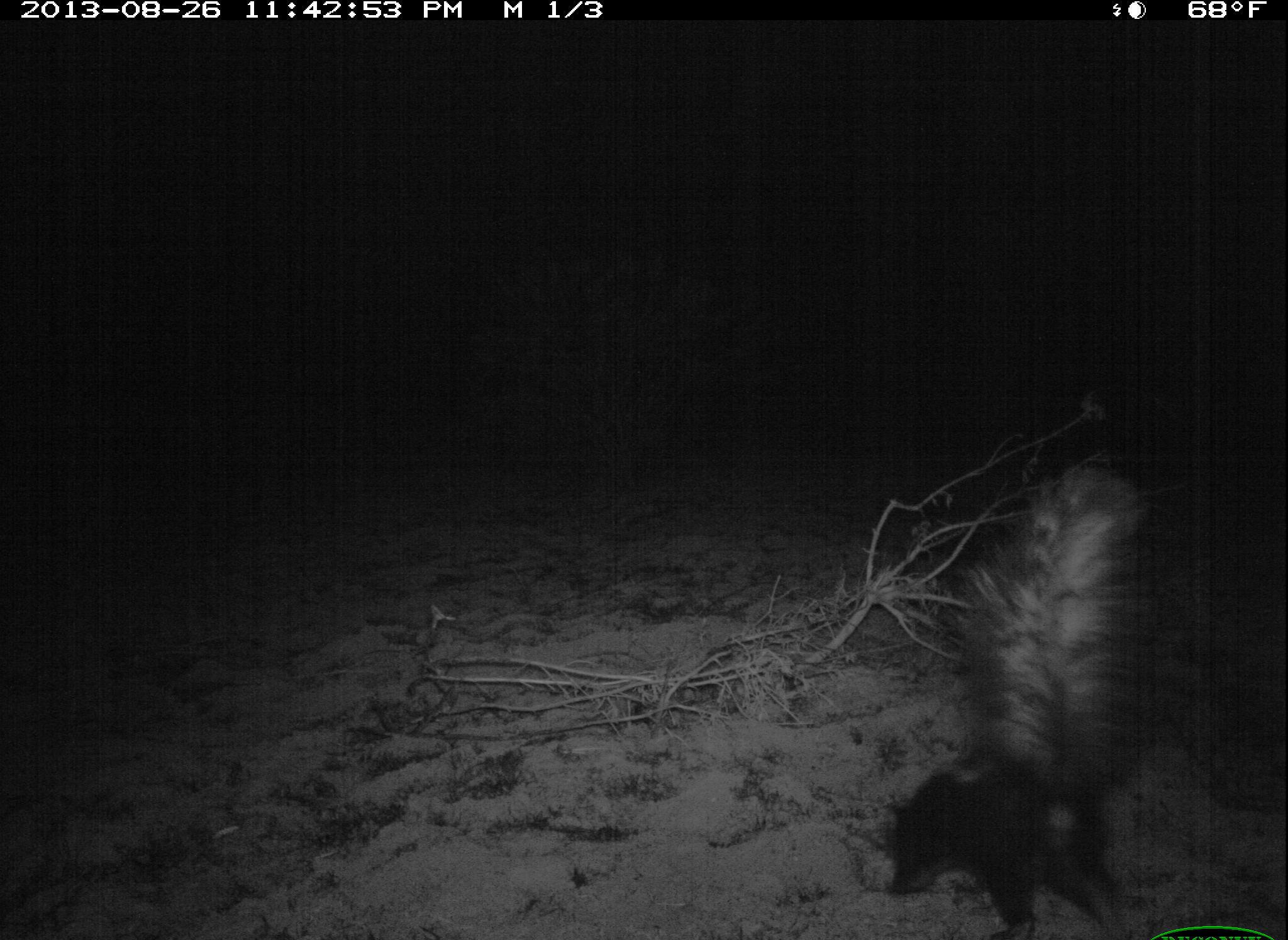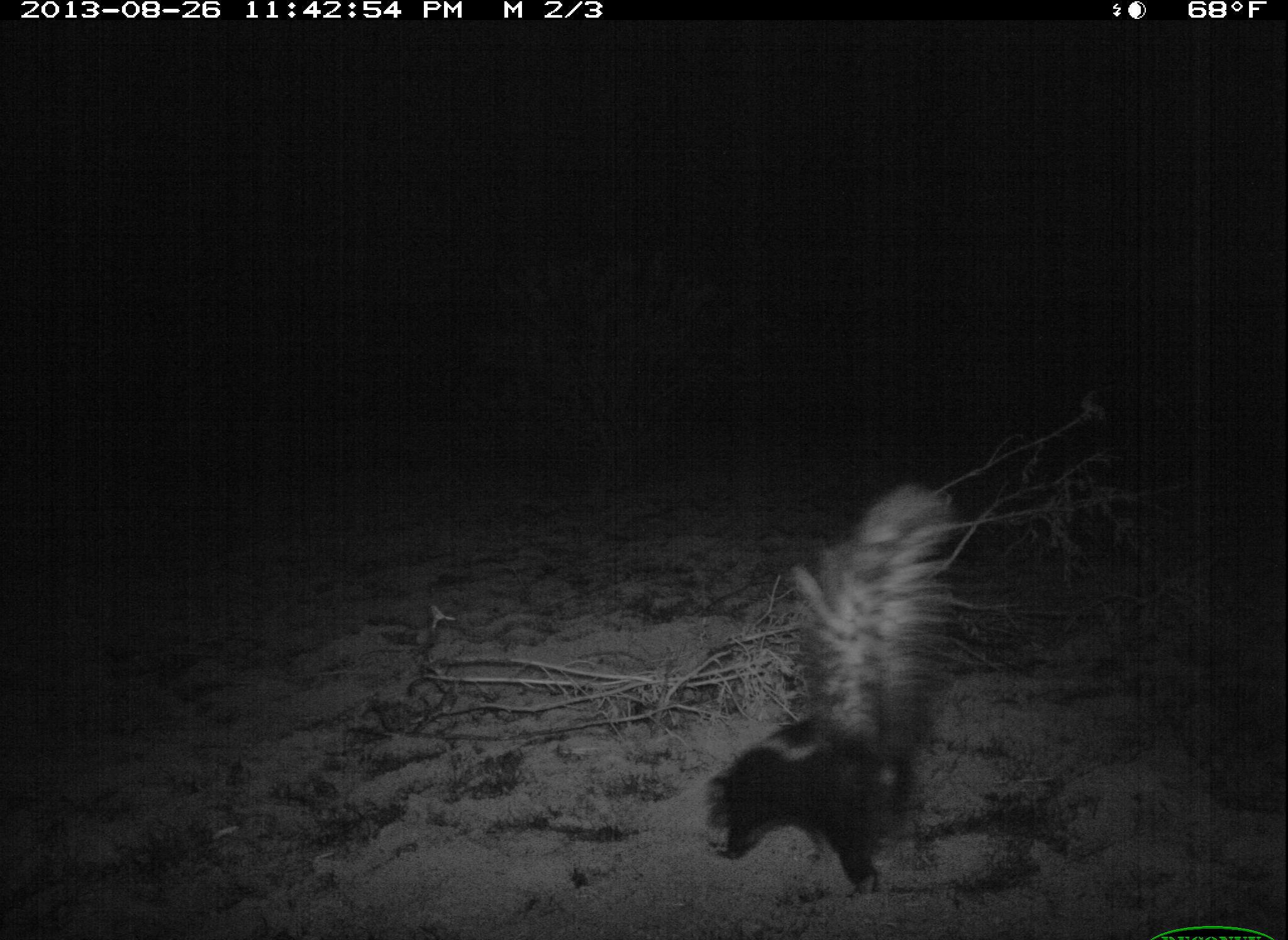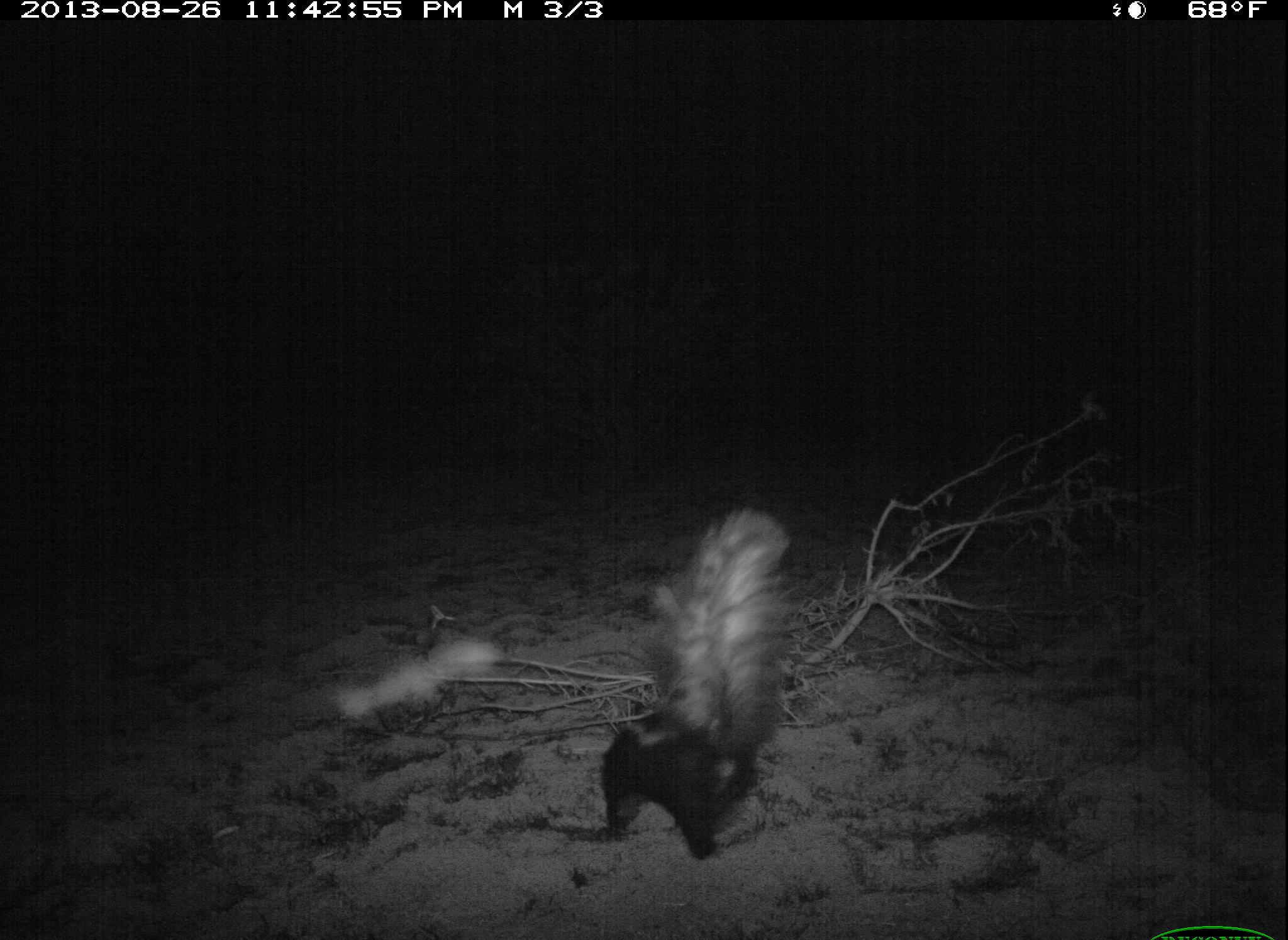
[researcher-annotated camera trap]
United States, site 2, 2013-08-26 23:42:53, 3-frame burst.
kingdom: Animalia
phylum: Chordata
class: Mammalia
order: Carnivora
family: Mephitidae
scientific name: Mephitidae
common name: skunk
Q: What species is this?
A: Skunk (Mephitidae).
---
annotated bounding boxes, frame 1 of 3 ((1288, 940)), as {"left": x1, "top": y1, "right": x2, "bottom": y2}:
skunk: {"left": 884, "top": 456, "right": 1160, "bottom": 940}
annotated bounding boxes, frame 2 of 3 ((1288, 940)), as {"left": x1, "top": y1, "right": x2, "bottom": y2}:
skunk: {"left": 706, "top": 486, "right": 966, "bottom": 901}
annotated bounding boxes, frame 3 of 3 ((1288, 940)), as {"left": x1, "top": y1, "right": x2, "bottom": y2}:
skunk: {"left": 590, "top": 507, "right": 800, "bottom": 864}